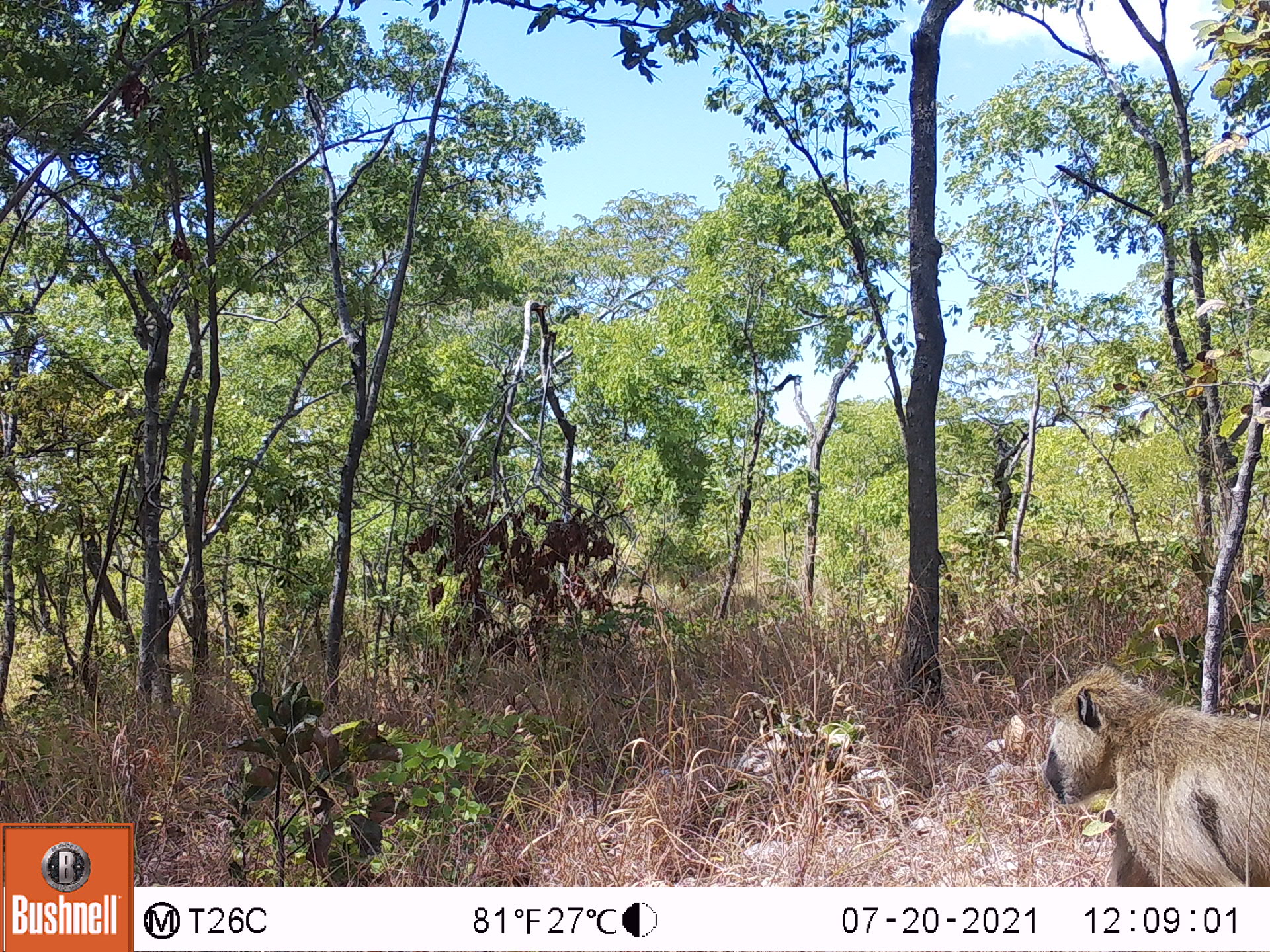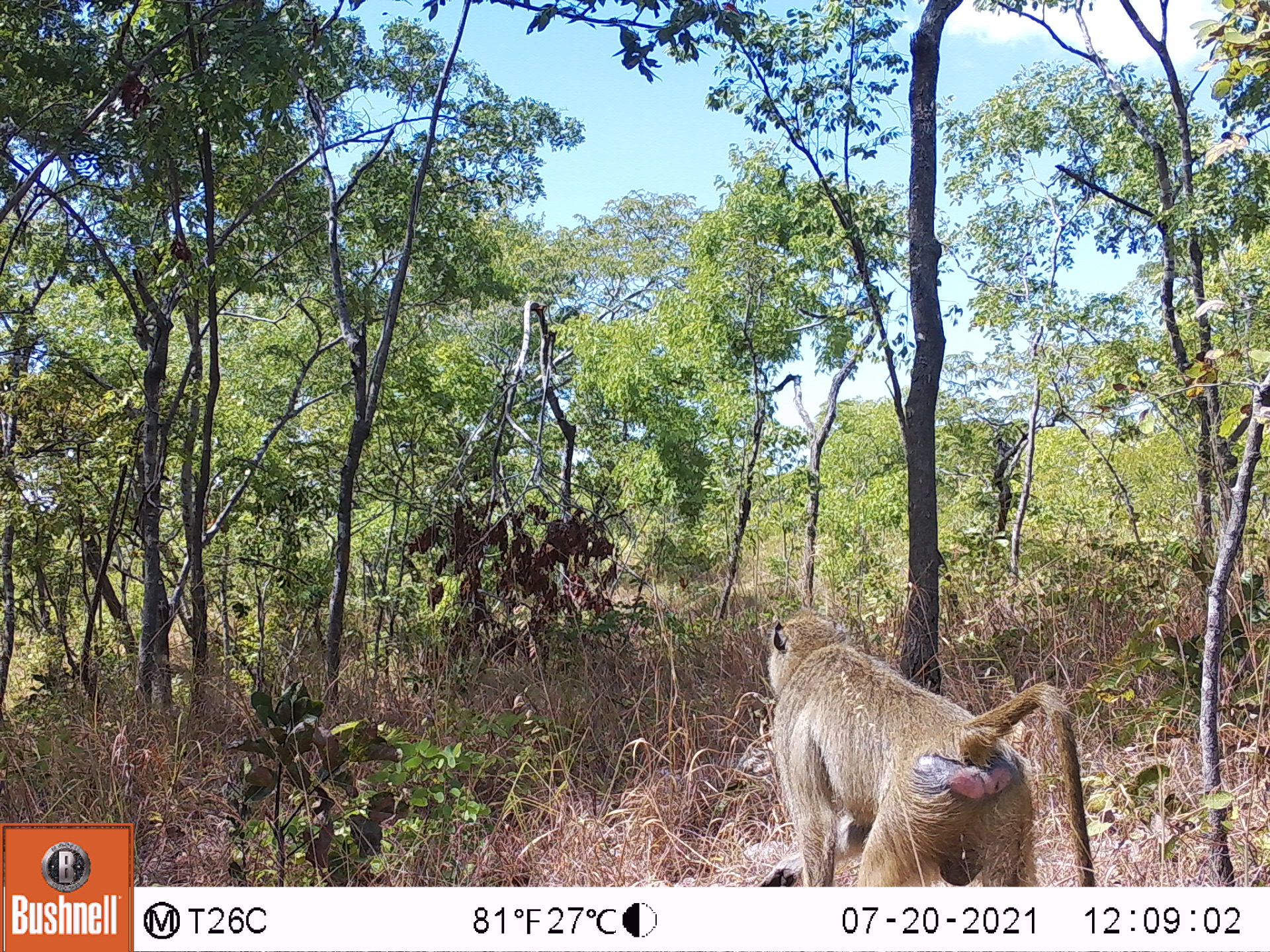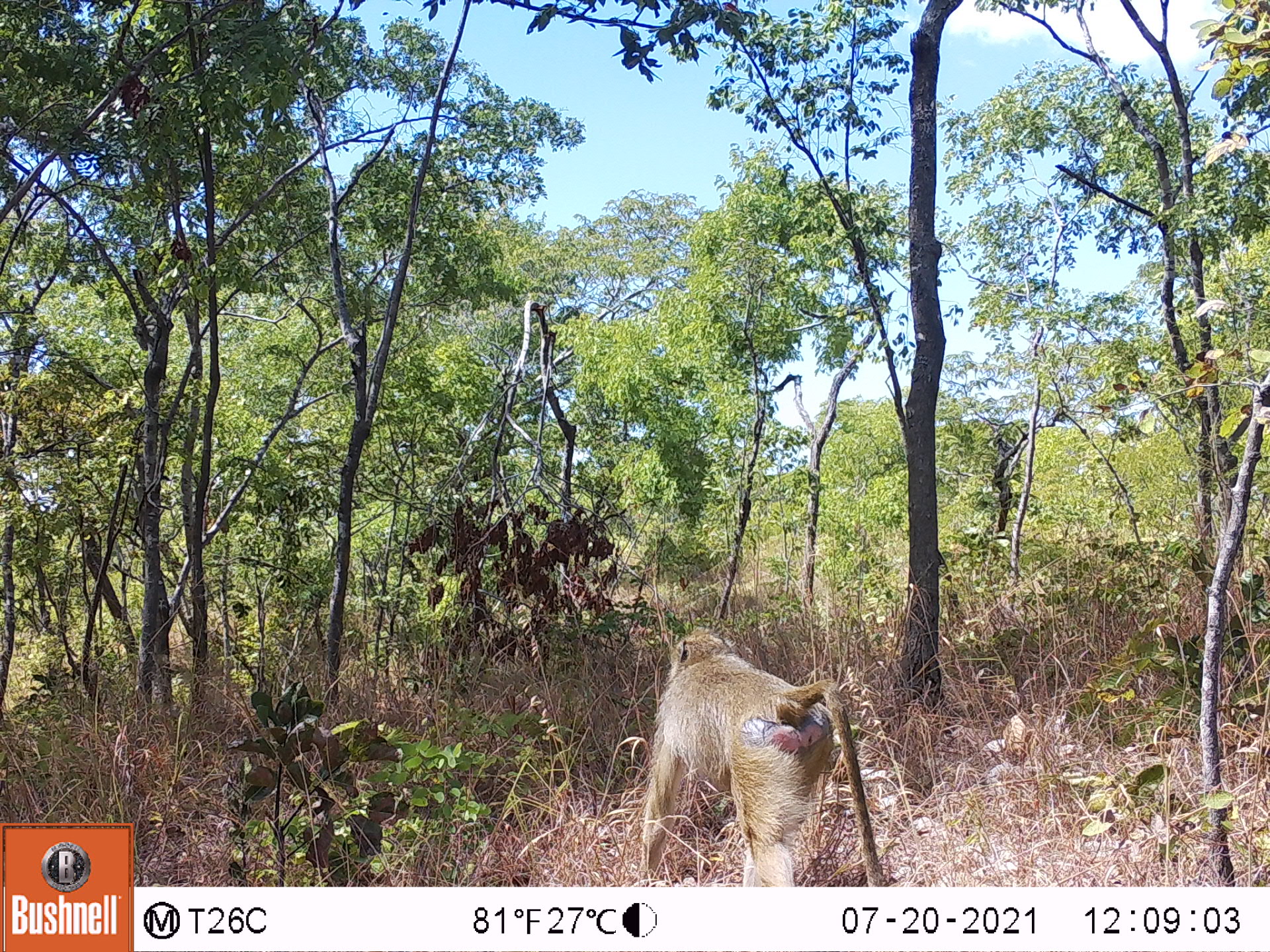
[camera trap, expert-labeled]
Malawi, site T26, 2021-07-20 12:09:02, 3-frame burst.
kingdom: Animalia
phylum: Chordata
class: Mammalia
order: Primates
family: Cercopithecidae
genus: Papio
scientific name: Papio cynocephalus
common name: yellow baboon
Yellow baboon (Papio cynocephalus), count 1.